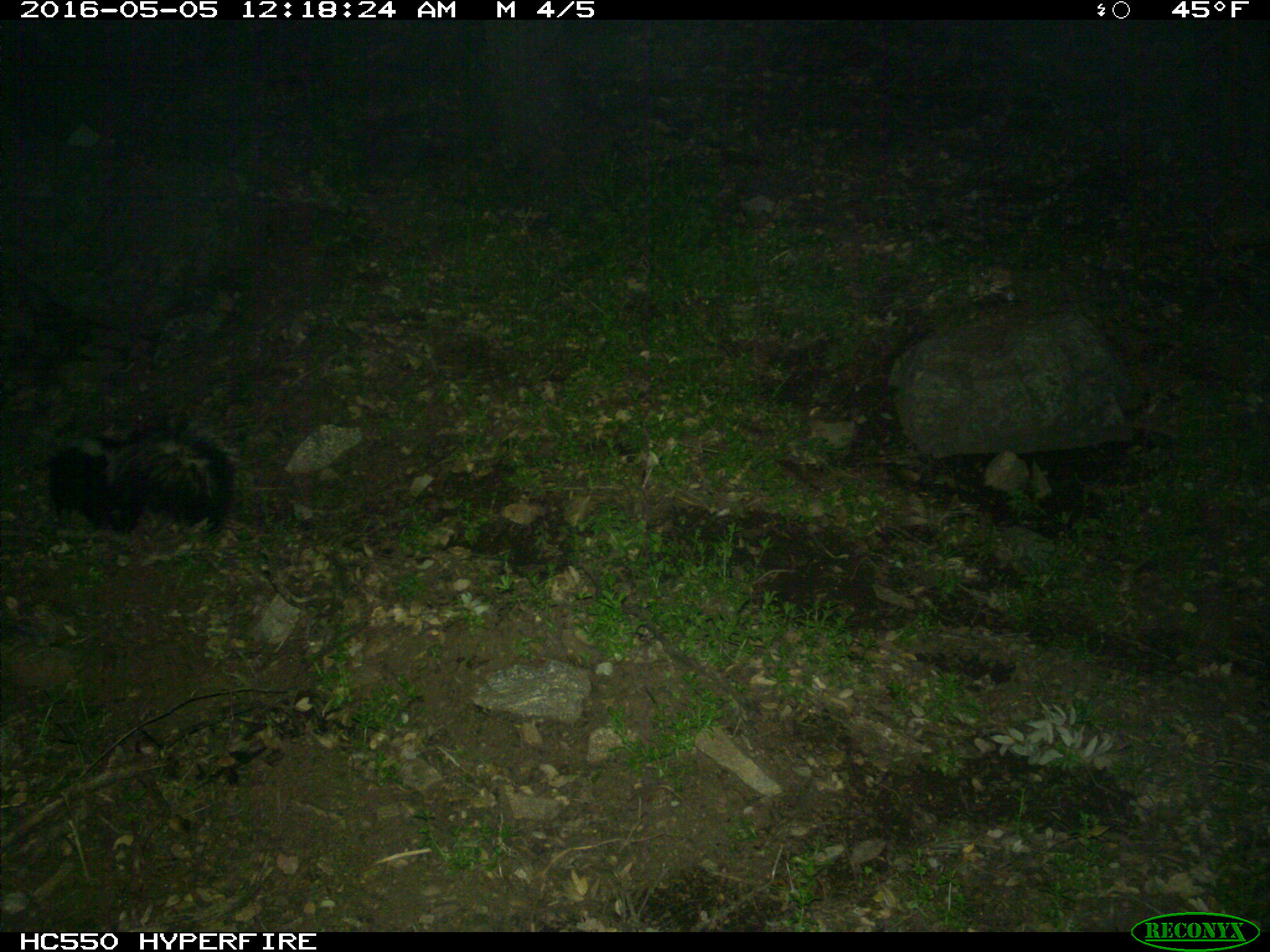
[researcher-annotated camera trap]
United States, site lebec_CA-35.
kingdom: Animalia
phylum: Chordata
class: Mammalia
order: Carnivora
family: Mephitidae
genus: Mephitis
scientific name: Mephitis mephitis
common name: striped skunk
Mephitis mephitis (striped skunk).